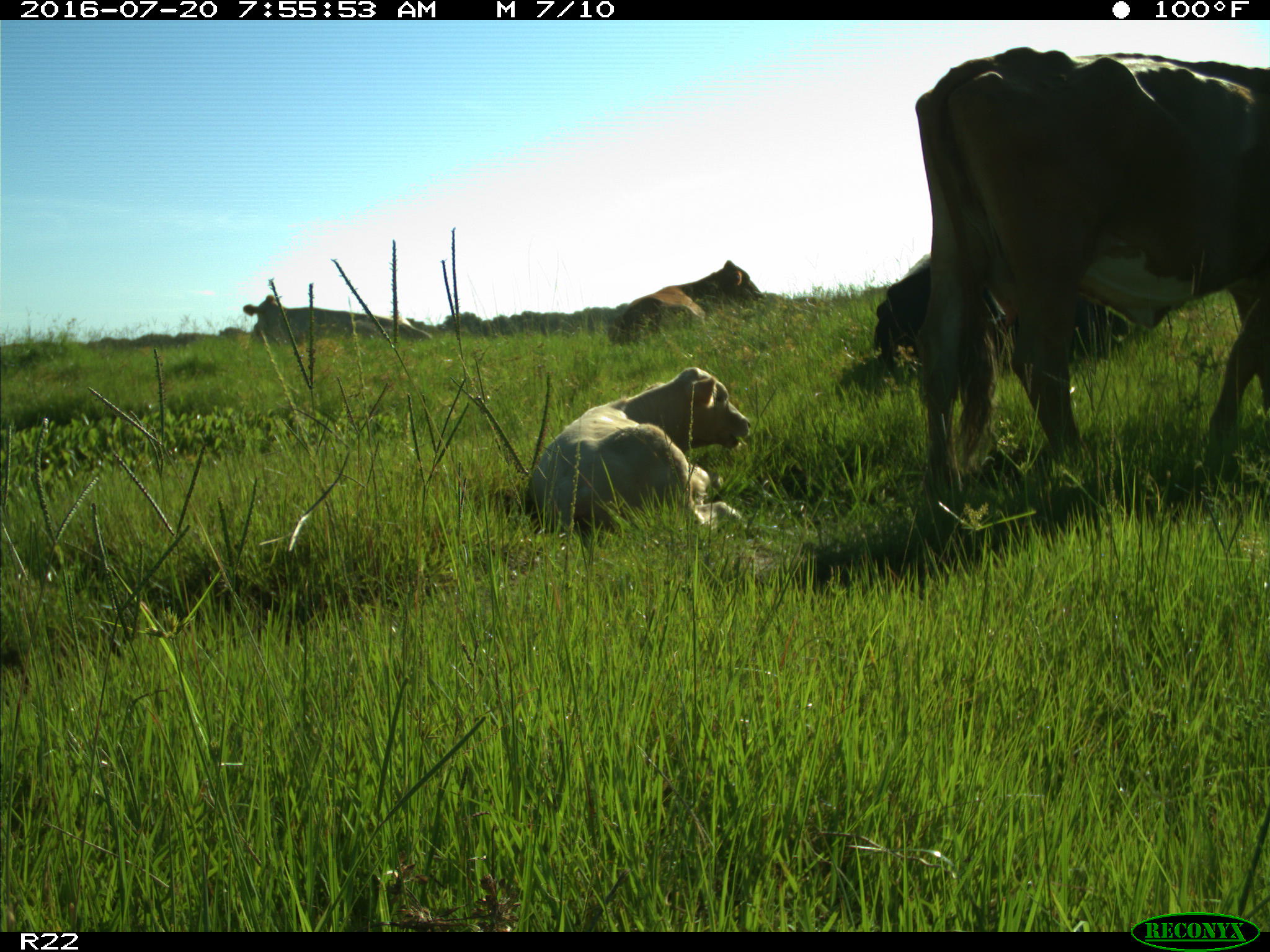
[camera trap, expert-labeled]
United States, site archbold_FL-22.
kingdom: Animalia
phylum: Chordata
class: Mammalia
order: Artiodactyla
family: Bovidae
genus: Bos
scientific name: Bos taurus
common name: domestic cow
Bos taurus (domestic cow).